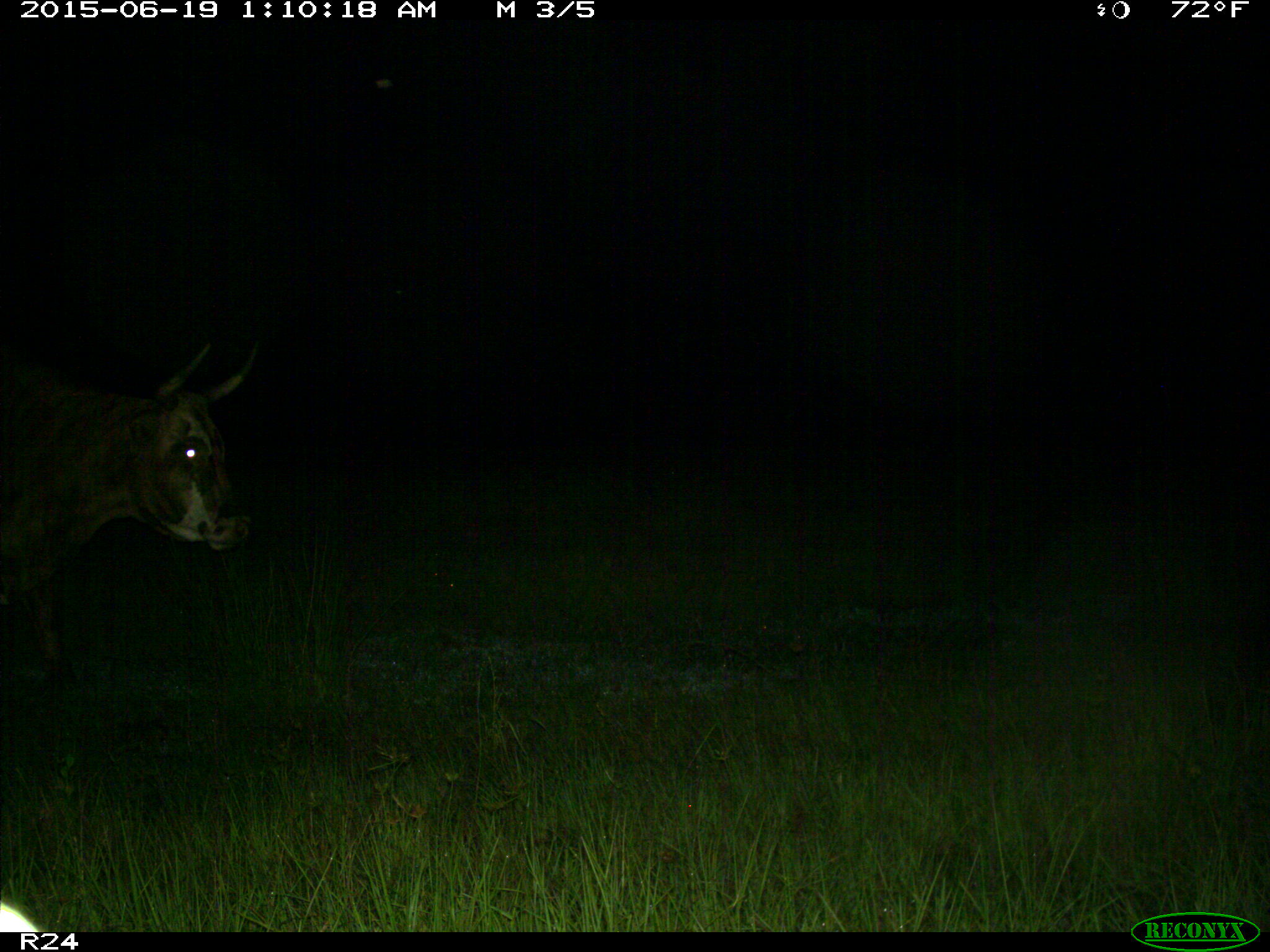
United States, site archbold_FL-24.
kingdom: Animalia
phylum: Chordata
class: Mammalia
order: Artiodactyla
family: Bovidae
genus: Bos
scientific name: Bos taurus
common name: domestic cow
Bos taurus (domestic cow).